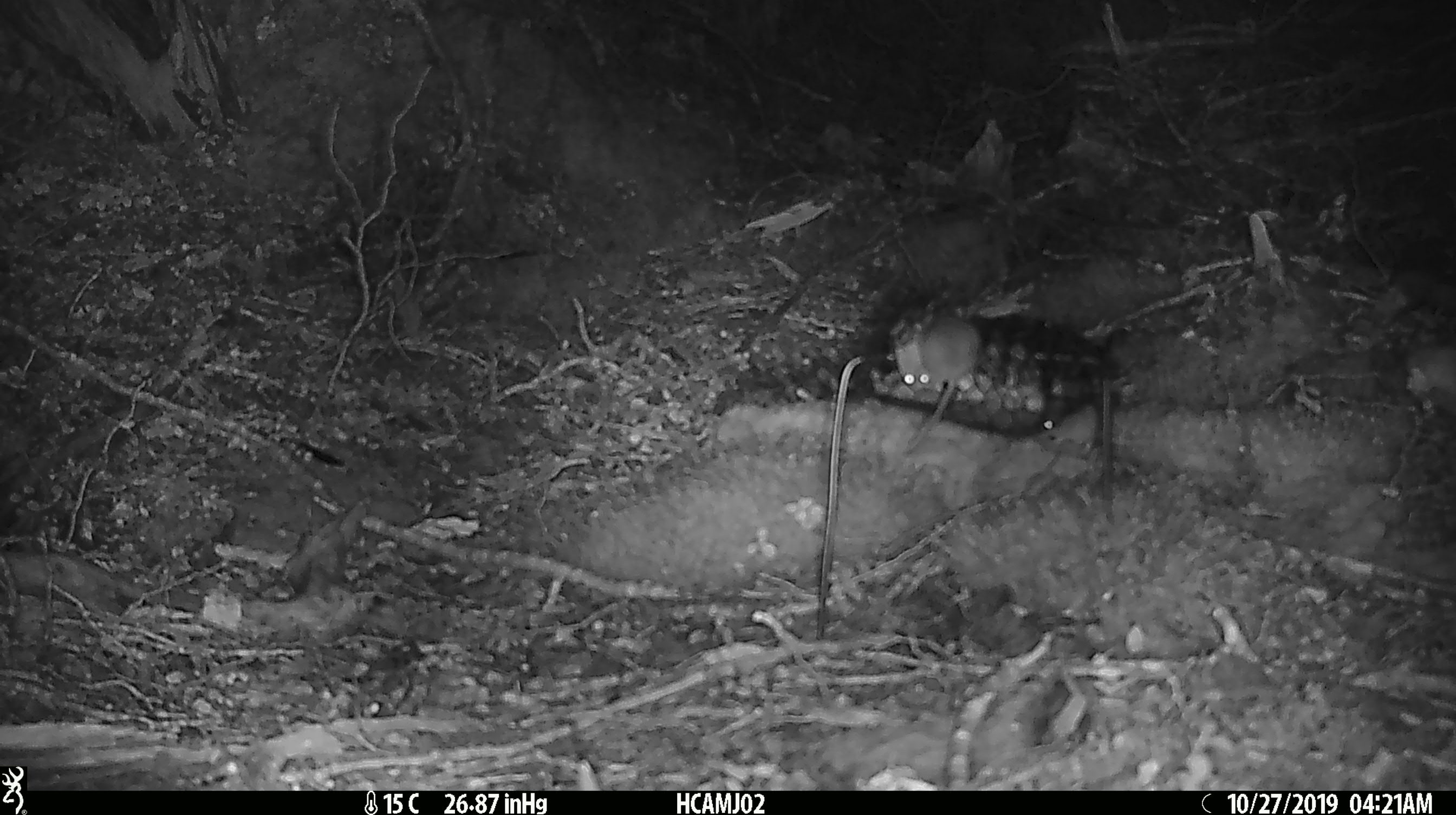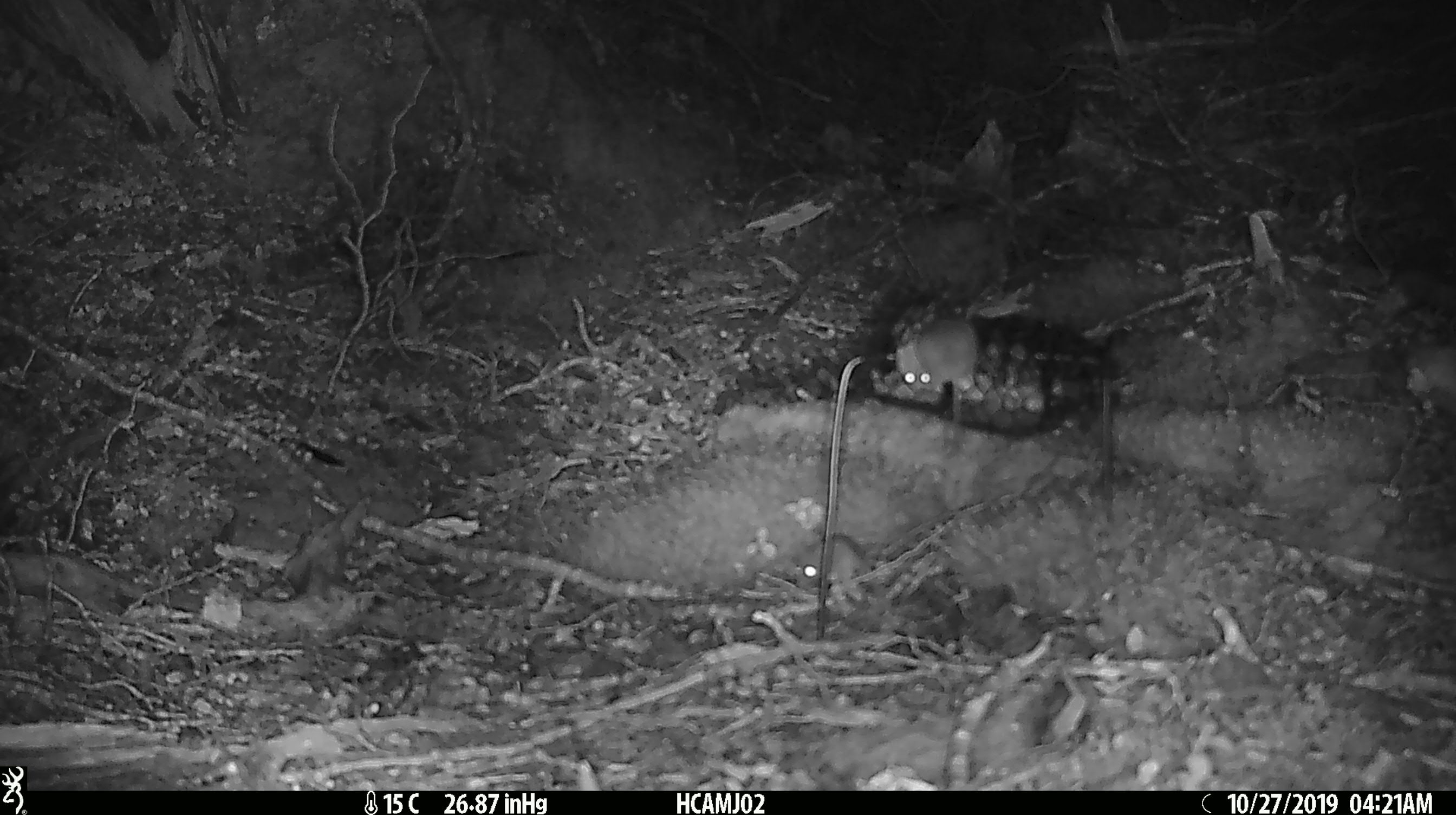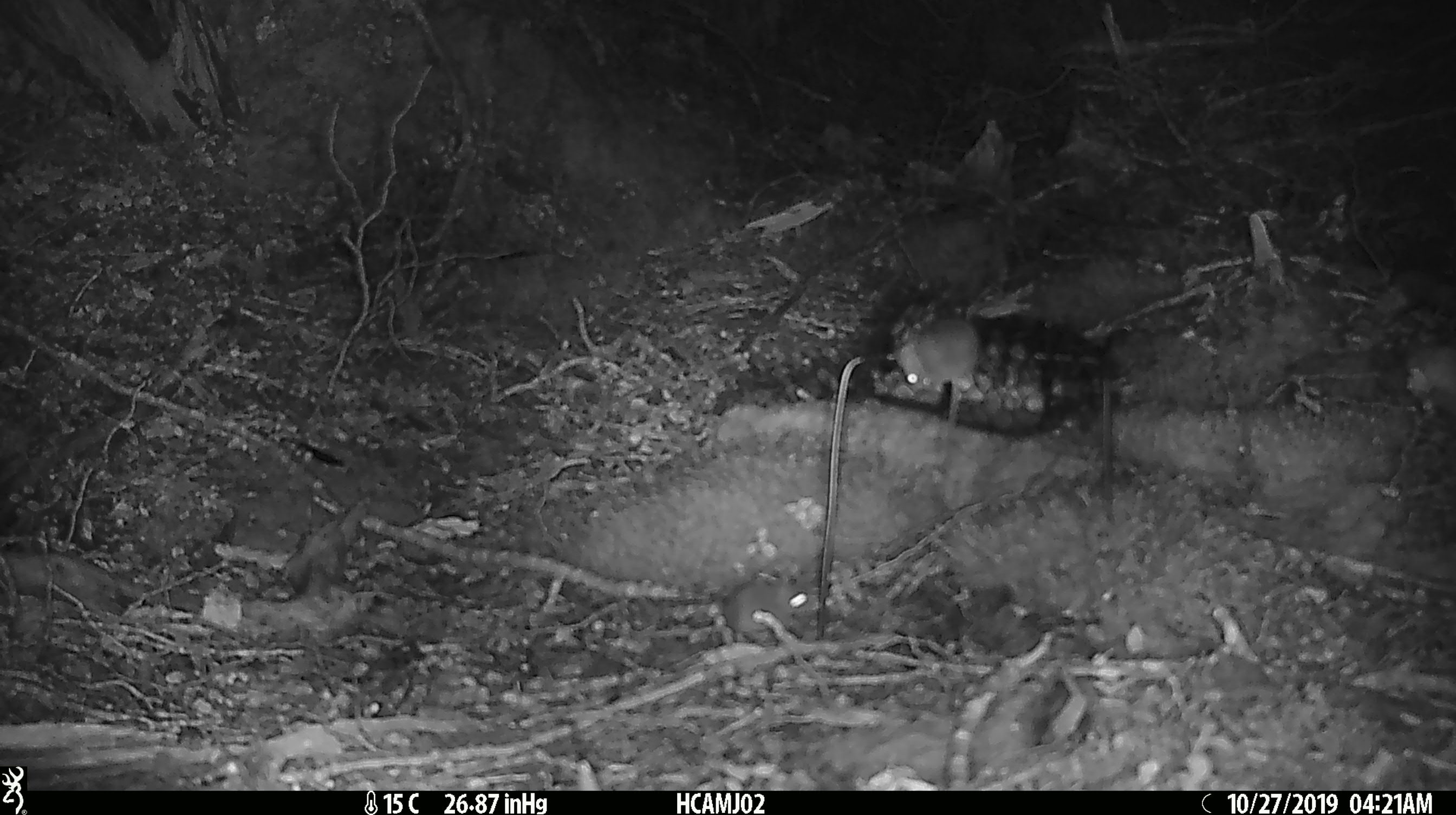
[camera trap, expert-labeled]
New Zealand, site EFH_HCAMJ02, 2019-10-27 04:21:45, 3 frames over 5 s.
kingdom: Animalia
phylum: Chordata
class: Mammalia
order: Rodentia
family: Muridae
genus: Mus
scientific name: Mus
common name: mouse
Mouse (Mus).